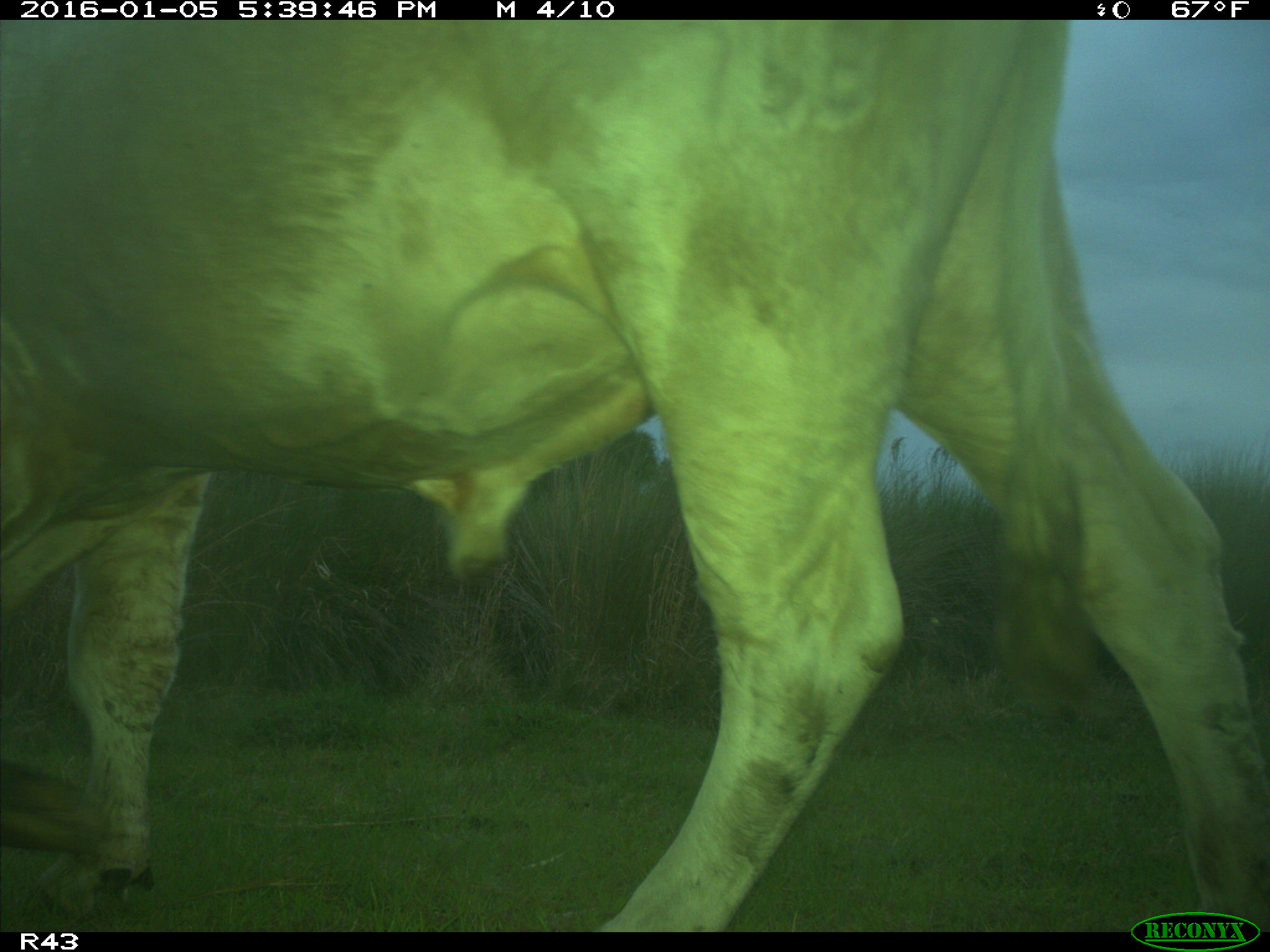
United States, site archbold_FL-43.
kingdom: Animalia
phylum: Chordata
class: Mammalia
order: Artiodactyla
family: Bovidae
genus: Bos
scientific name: Bos taurus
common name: domestic cow